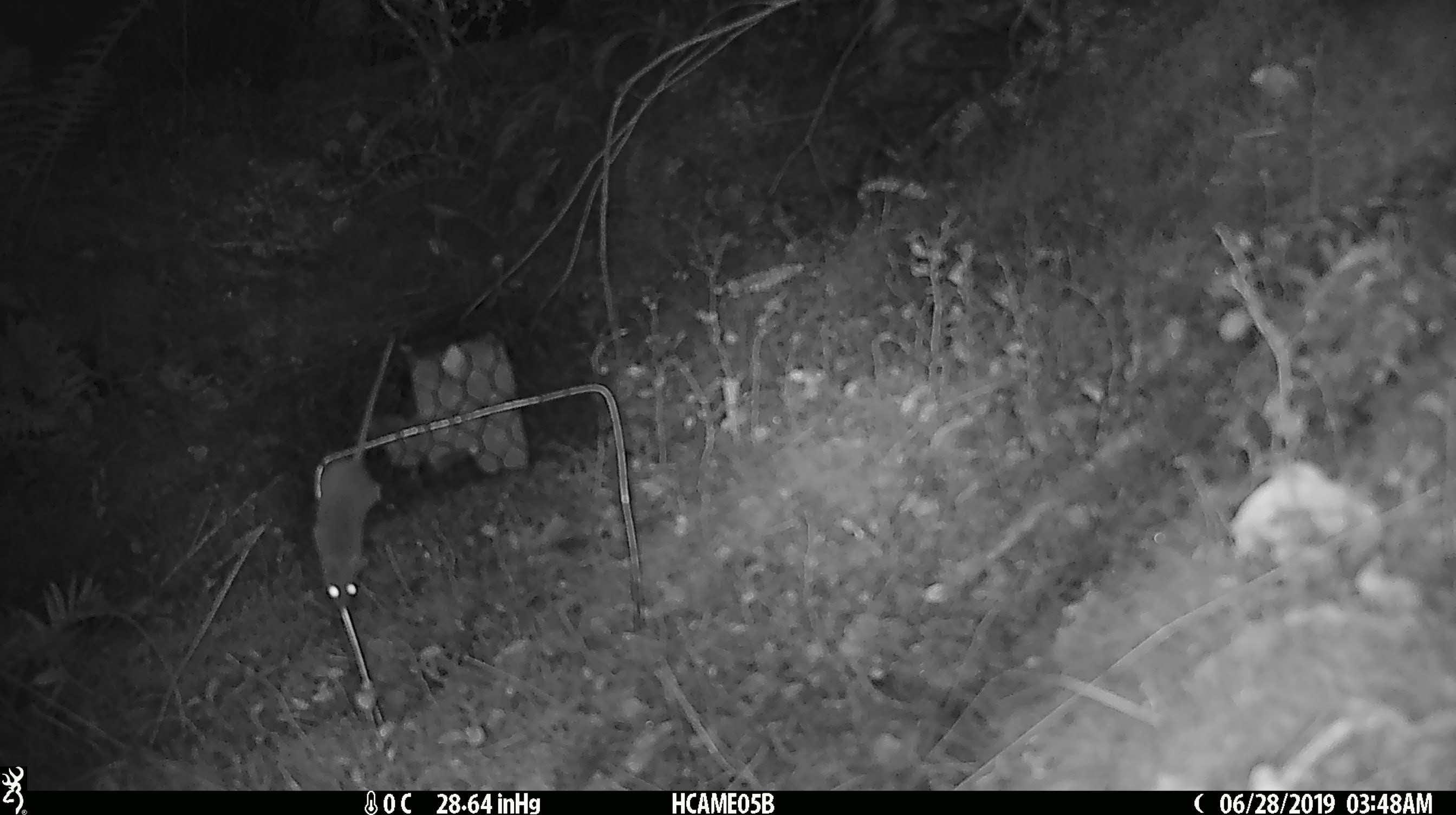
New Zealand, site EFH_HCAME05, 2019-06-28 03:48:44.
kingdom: Animalia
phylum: Chordata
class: Mammalia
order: Rodentia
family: Muridae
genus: Mus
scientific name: Mus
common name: mouse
Mouse (Mus).